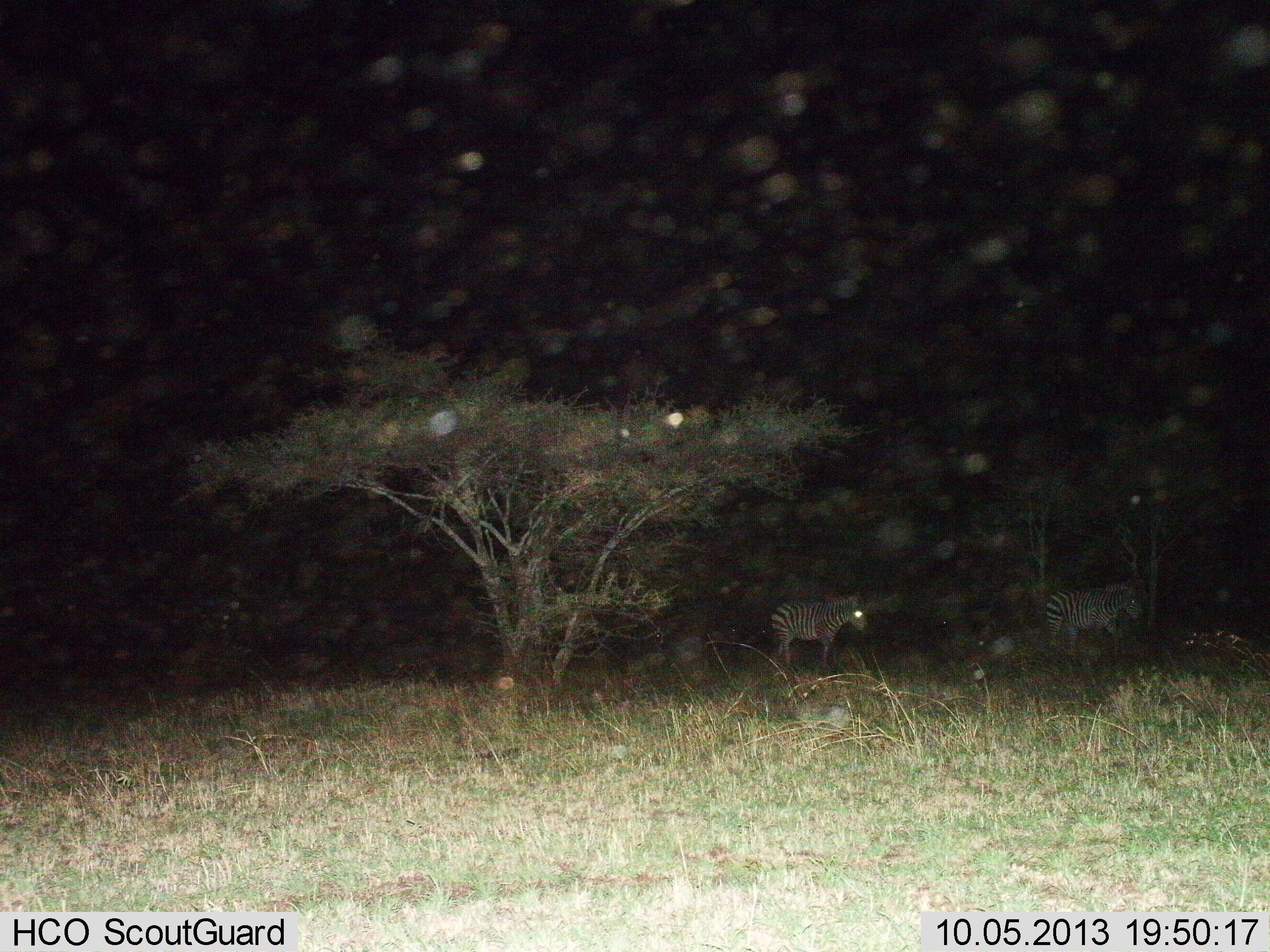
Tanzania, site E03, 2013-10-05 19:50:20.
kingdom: Animalia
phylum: Chordata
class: Mammalia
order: Perissodactyla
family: Equidae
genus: Equus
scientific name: Equus quagga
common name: plains zebra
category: zebra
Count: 2.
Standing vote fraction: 60%.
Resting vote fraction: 0%.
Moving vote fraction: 30%.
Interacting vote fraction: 0%.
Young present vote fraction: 0%.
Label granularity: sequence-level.